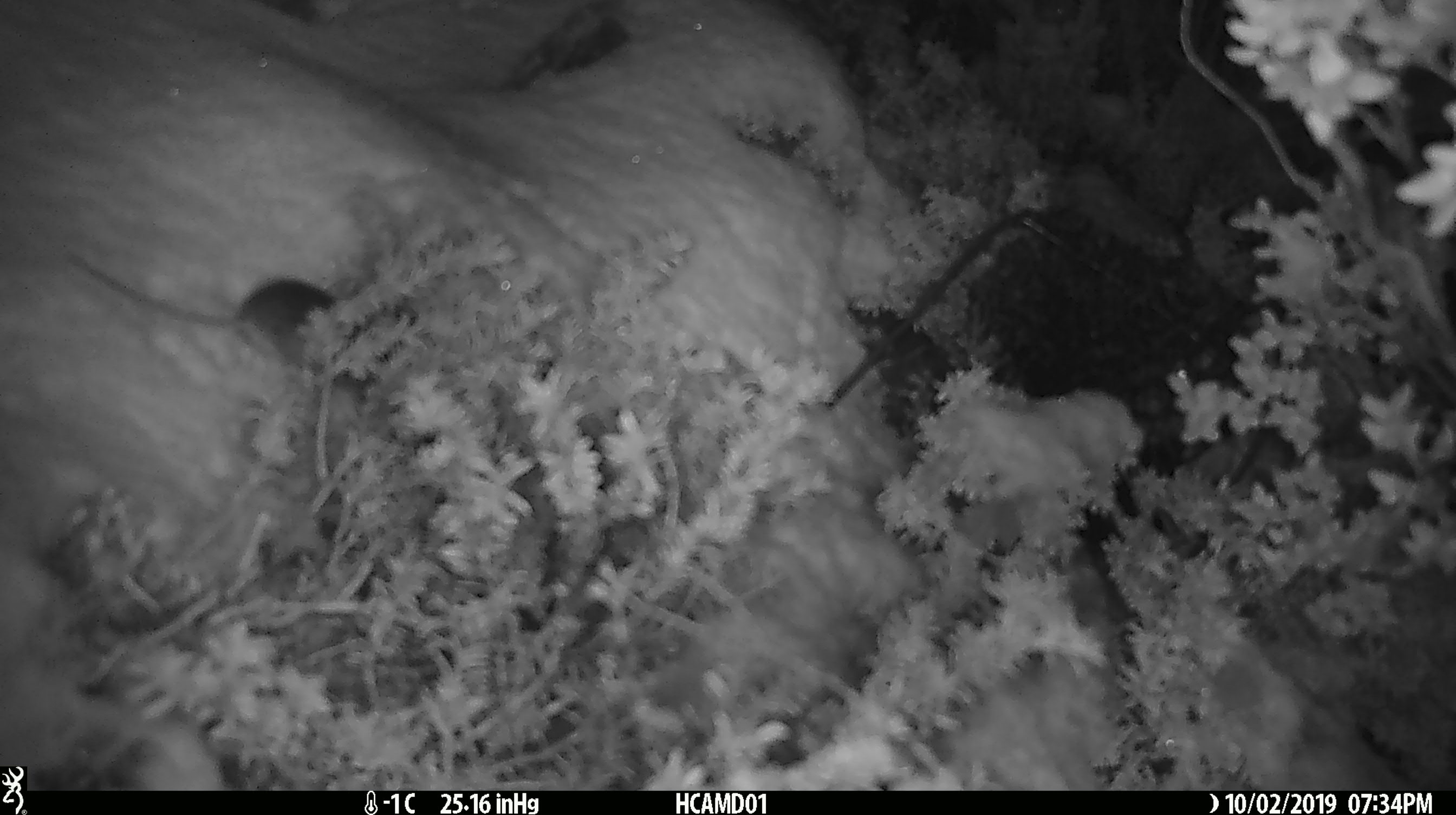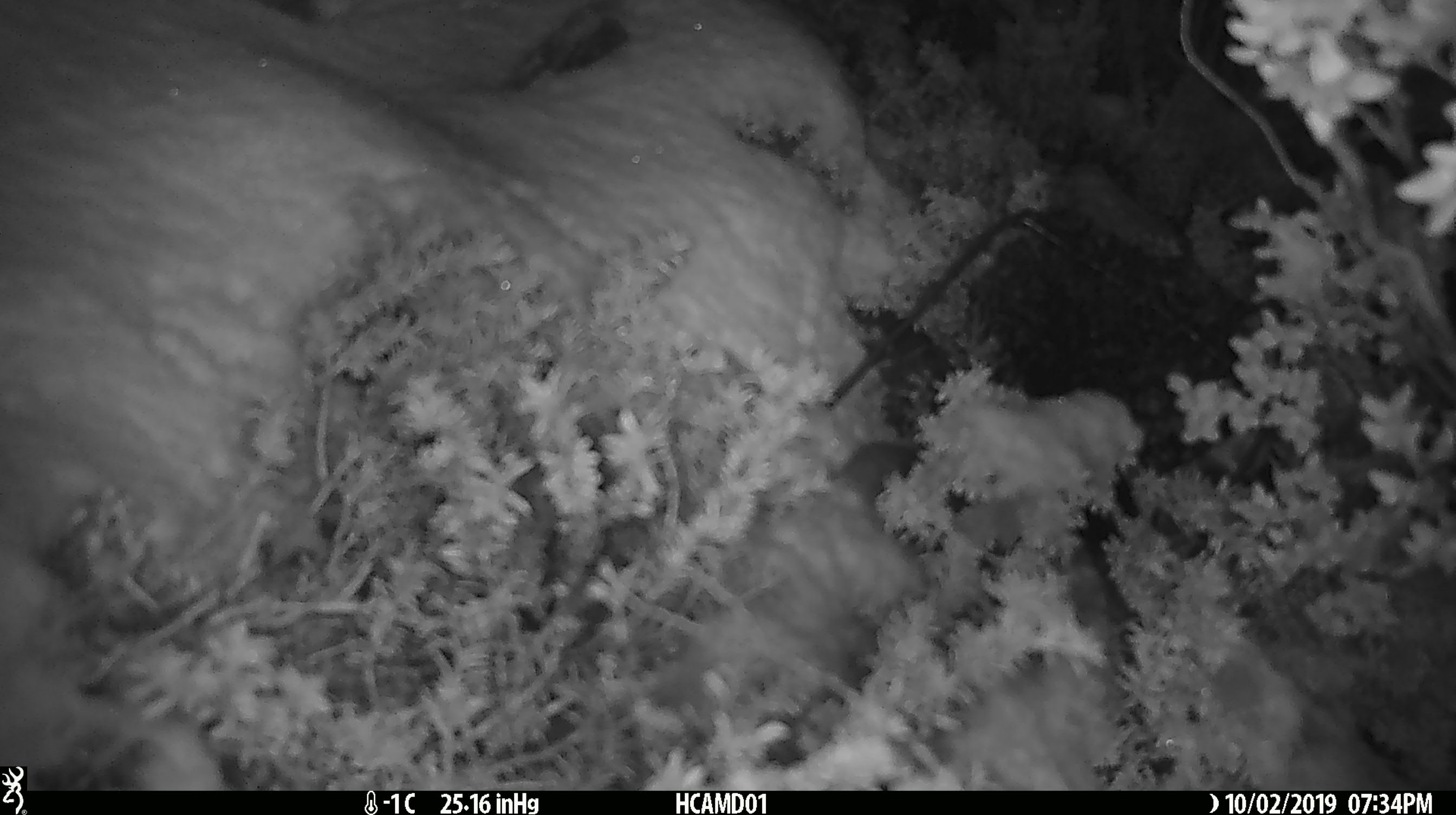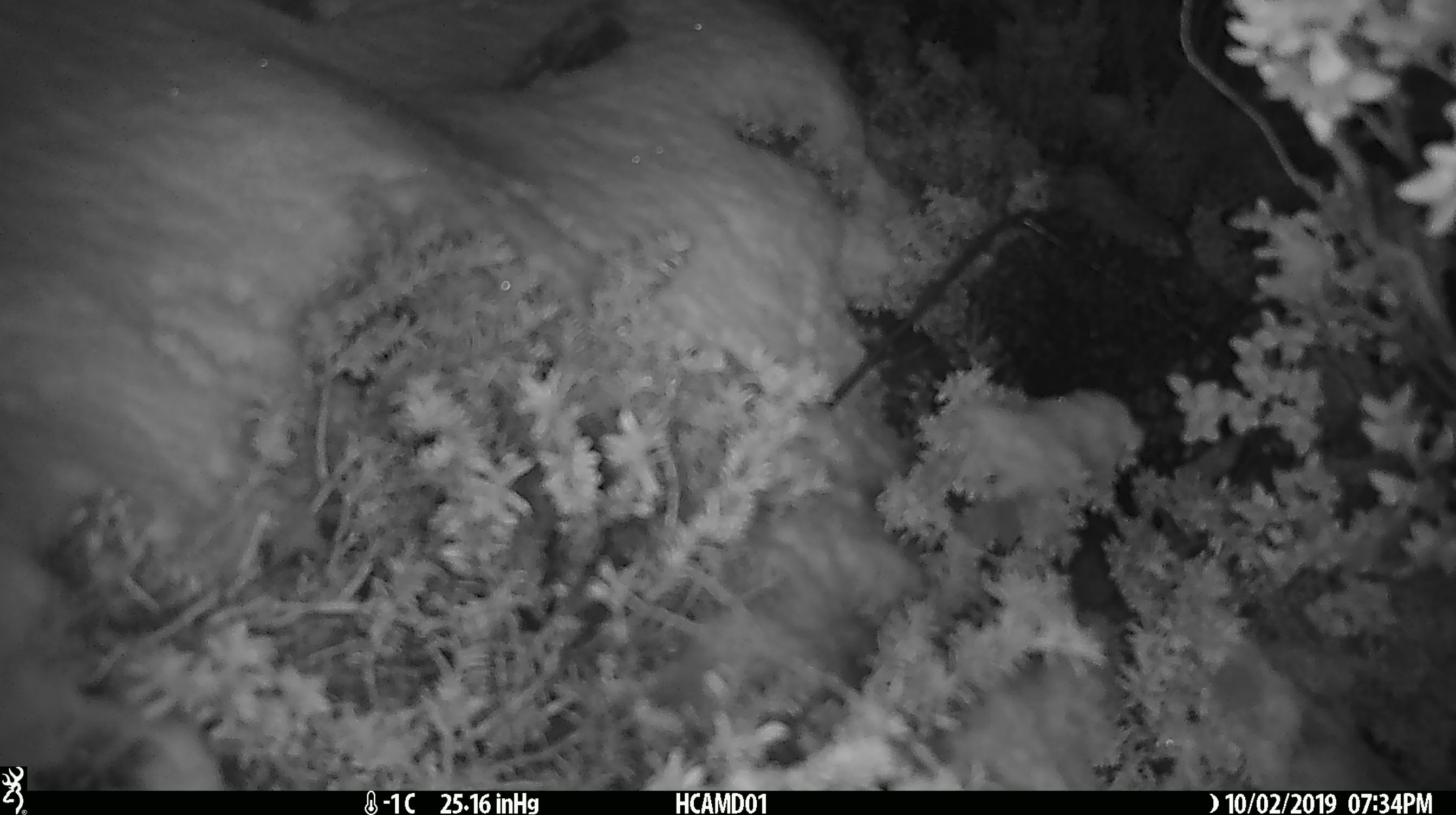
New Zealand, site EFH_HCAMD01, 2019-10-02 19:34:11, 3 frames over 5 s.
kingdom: Animalia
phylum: Chordata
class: Mammalia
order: Rodentia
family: Muridae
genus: Mus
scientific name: Mus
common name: mouse